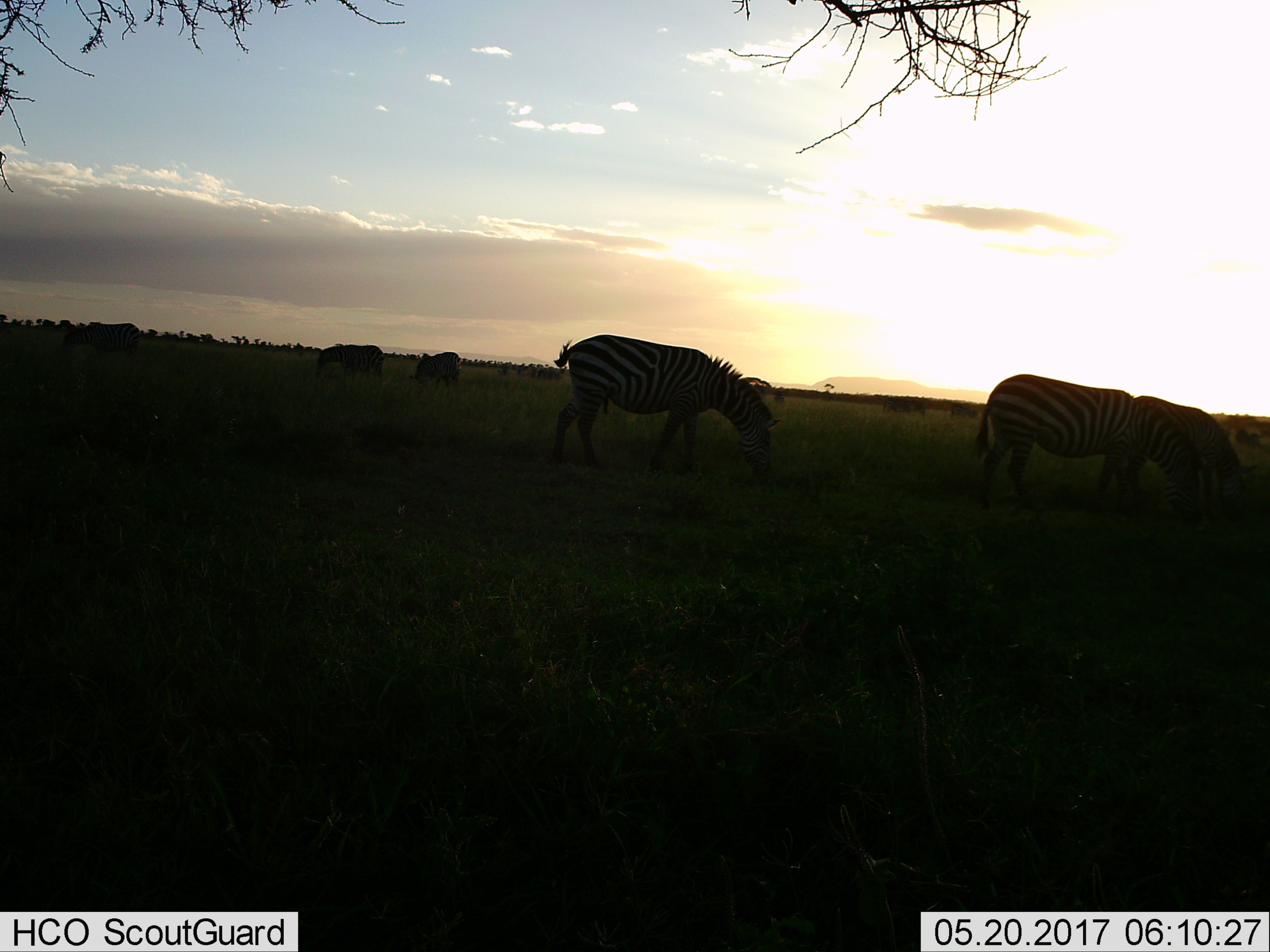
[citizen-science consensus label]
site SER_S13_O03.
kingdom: Animalia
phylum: Chordata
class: Mammalia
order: Perissodactyla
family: Equidae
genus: Equus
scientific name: Equus quagga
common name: plains zebra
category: zebraplains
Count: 6.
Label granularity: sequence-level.